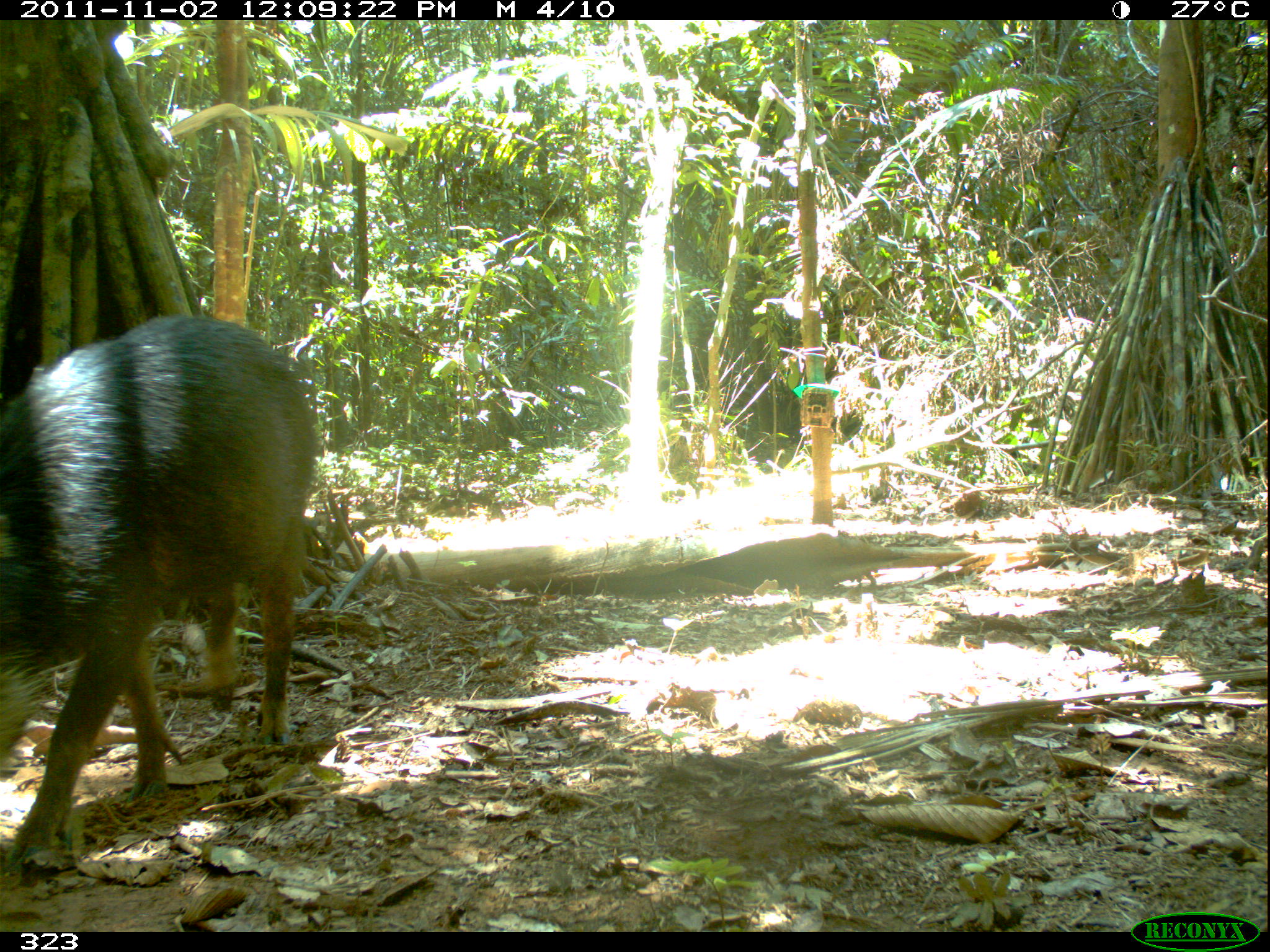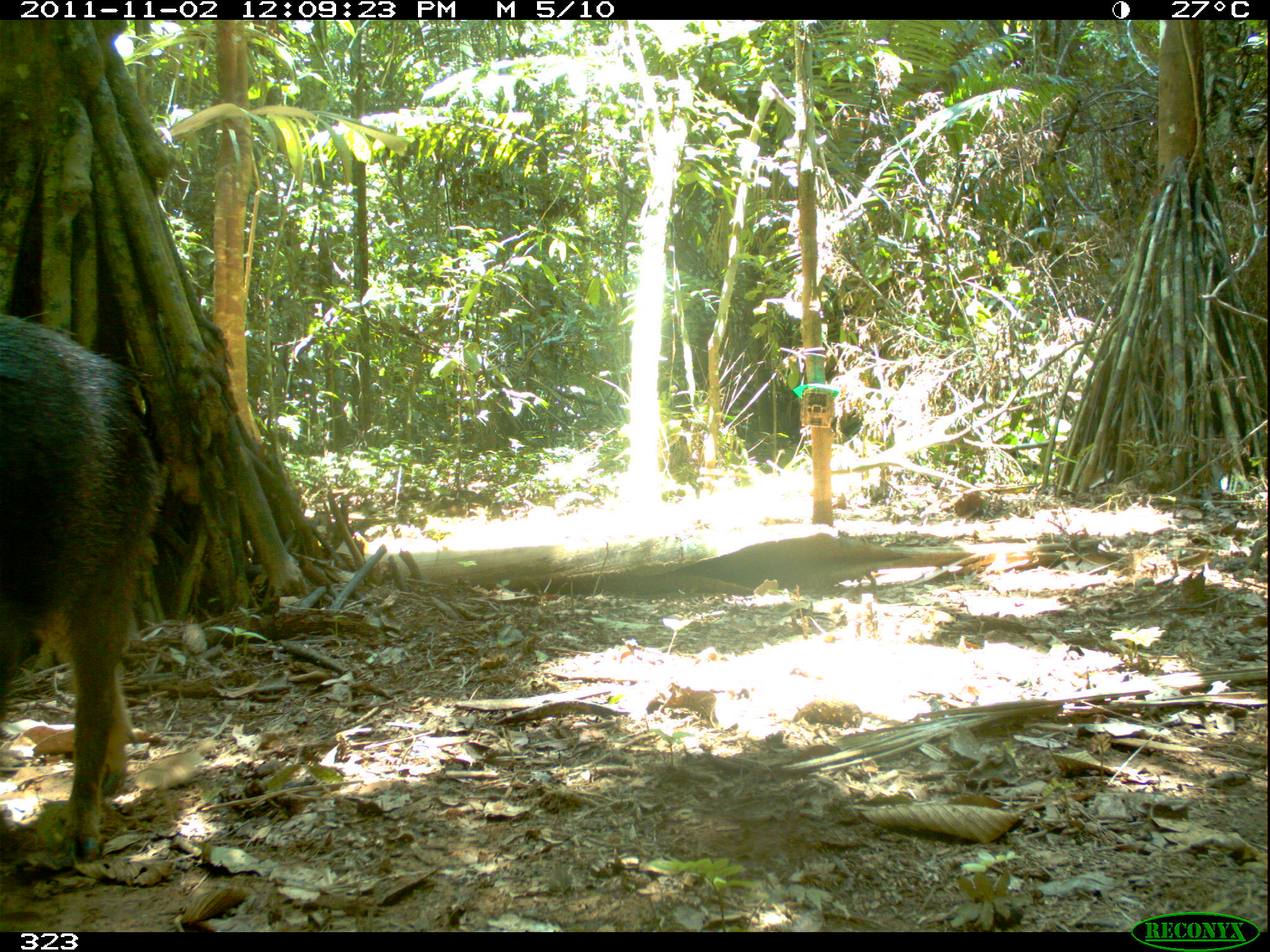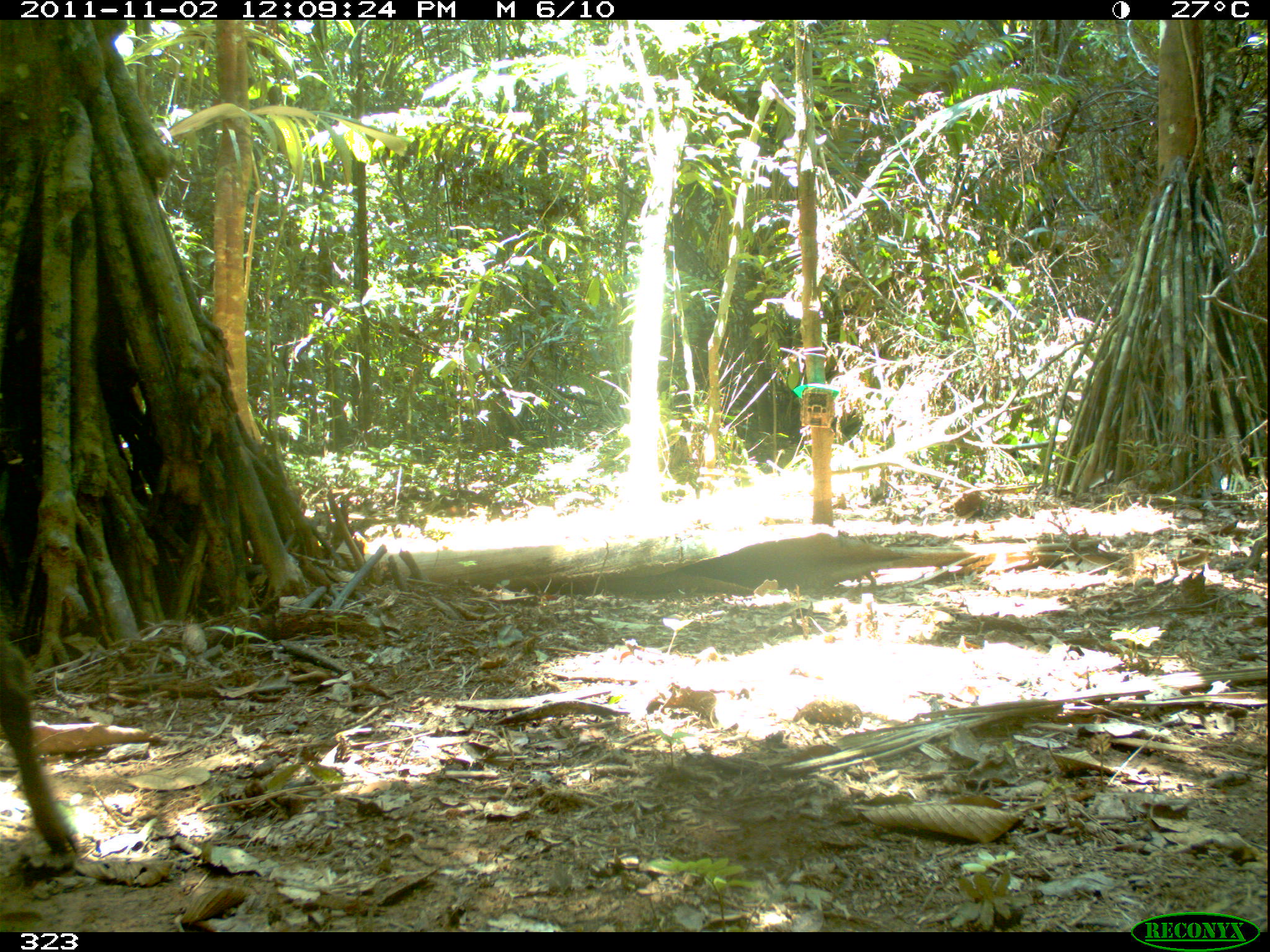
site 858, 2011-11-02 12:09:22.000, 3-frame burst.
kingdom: Animalia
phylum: Chordata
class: Mammalia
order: Artiodactyla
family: Tayassuidae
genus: Tayassu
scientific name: Tayassu pecari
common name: white-lipped peccary